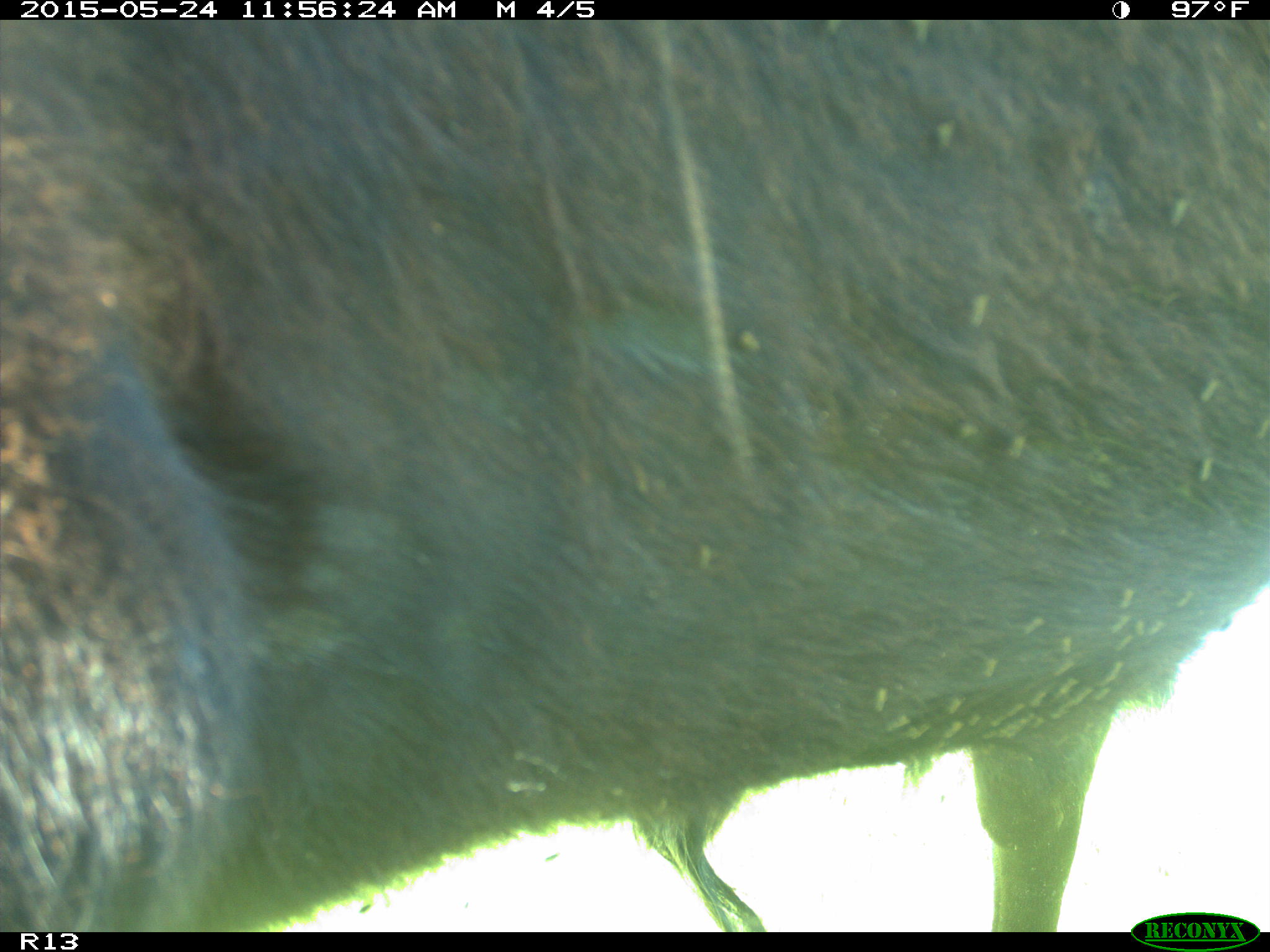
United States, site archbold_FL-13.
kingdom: Animalia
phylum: Chordata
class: Mammalia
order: Artiodactyla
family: Bovidae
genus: Bos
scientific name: Bos taurus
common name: domestic cow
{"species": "Bos taurus (domestic cow)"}